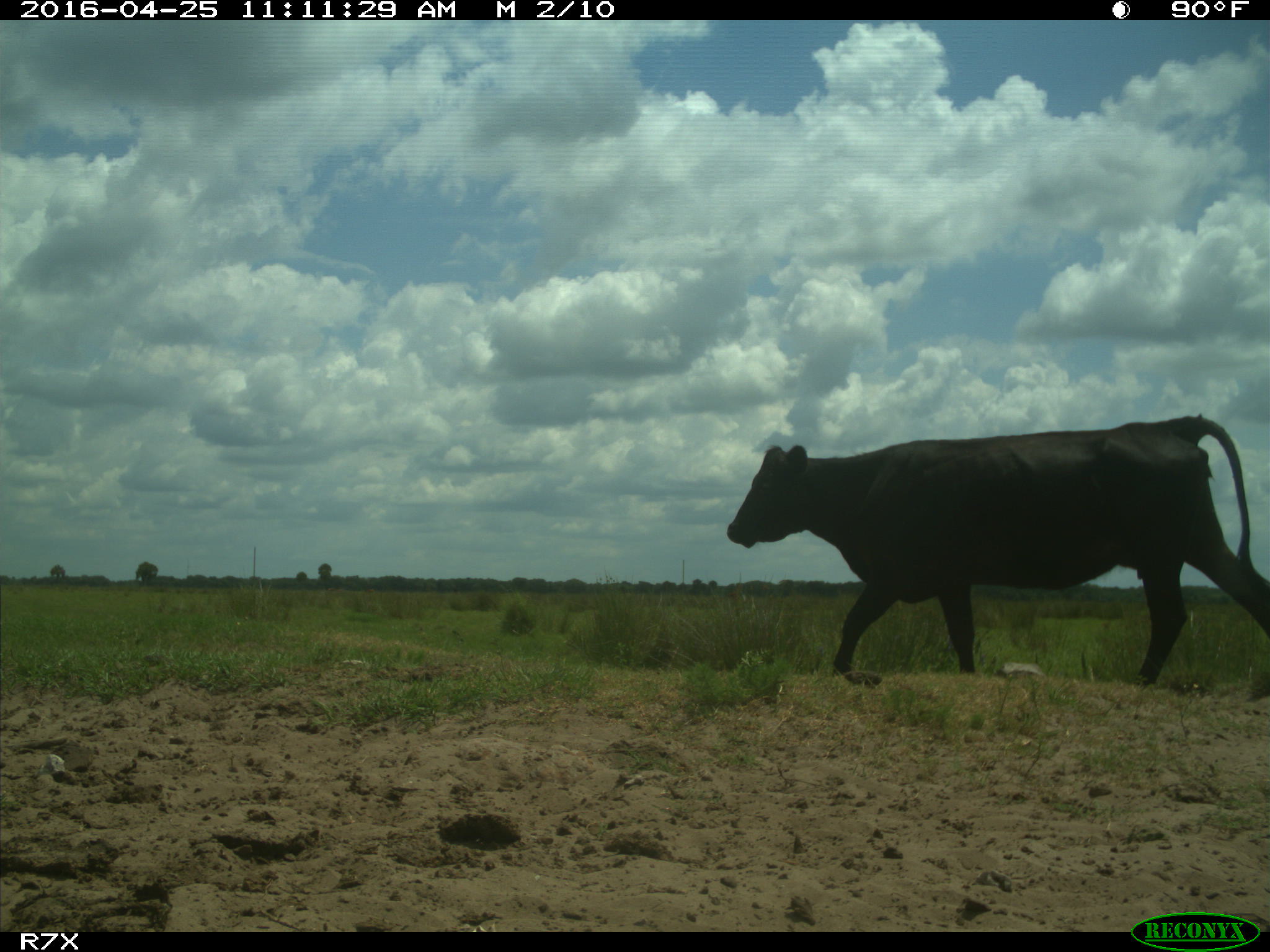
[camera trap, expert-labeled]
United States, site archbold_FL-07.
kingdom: Animalia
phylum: Chordata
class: Mammalia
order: Artiodactyla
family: Bovidae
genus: Bos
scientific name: Bos taurus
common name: domestic cow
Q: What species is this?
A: Bos taurus (domestic cow).